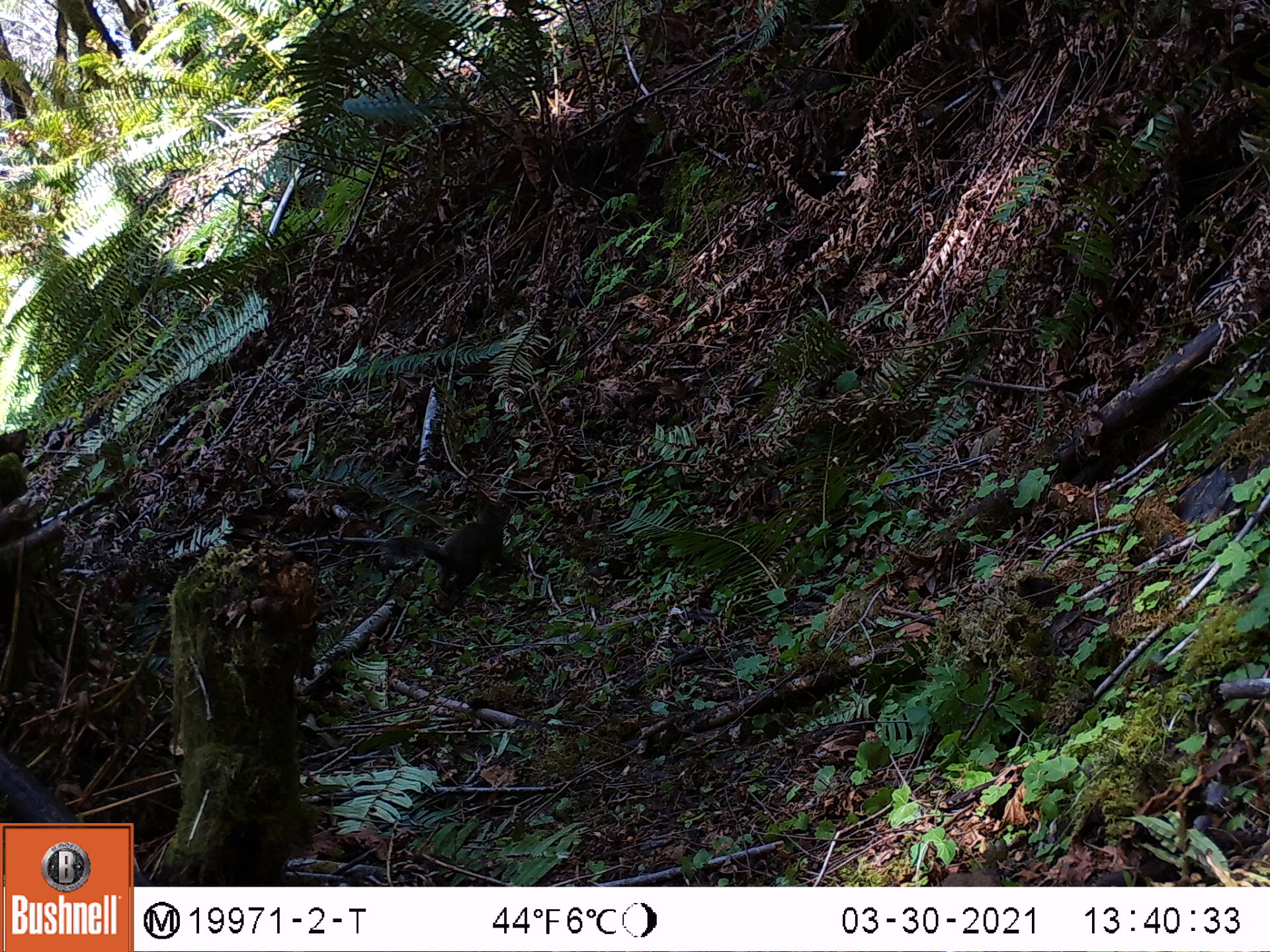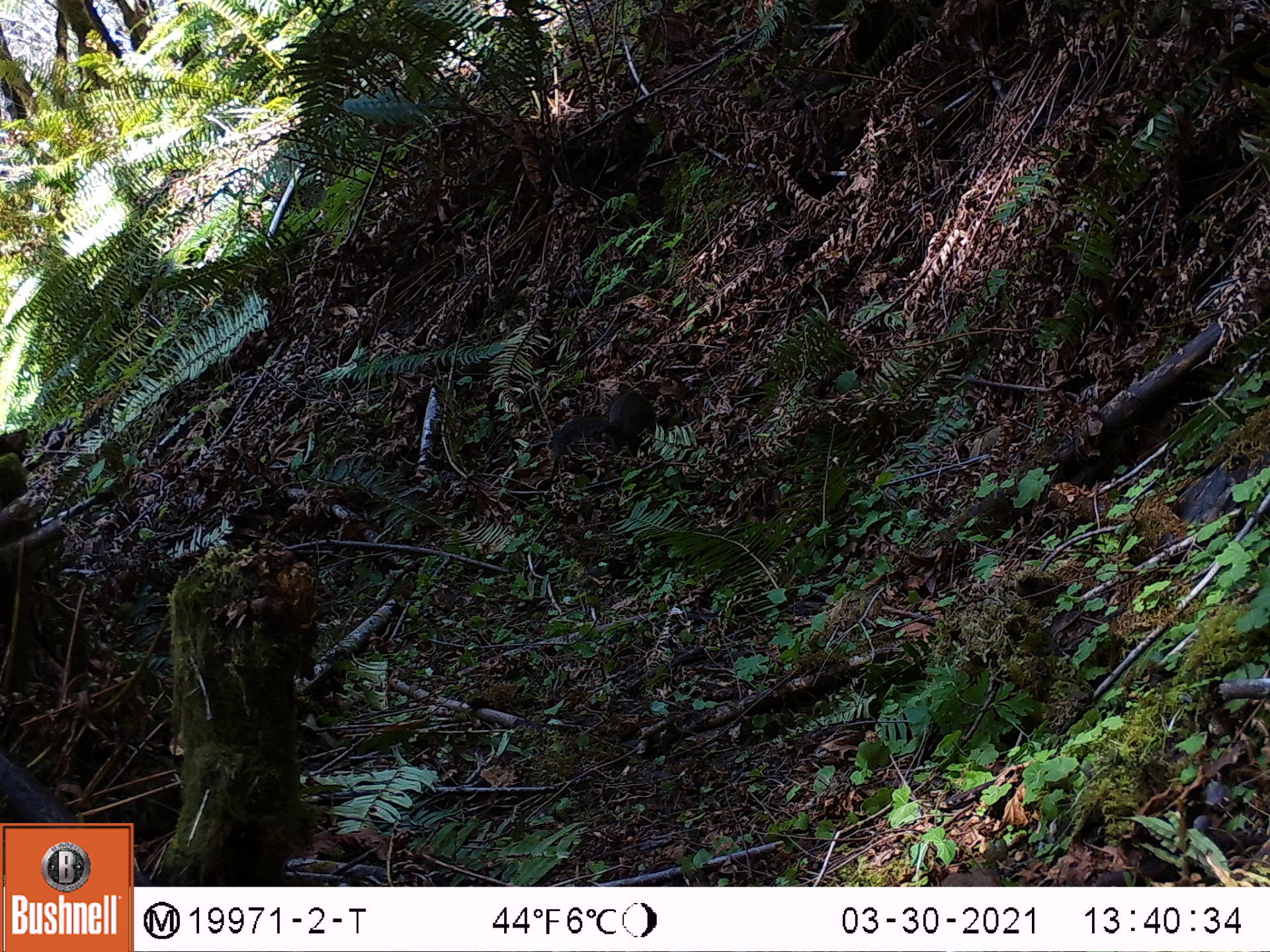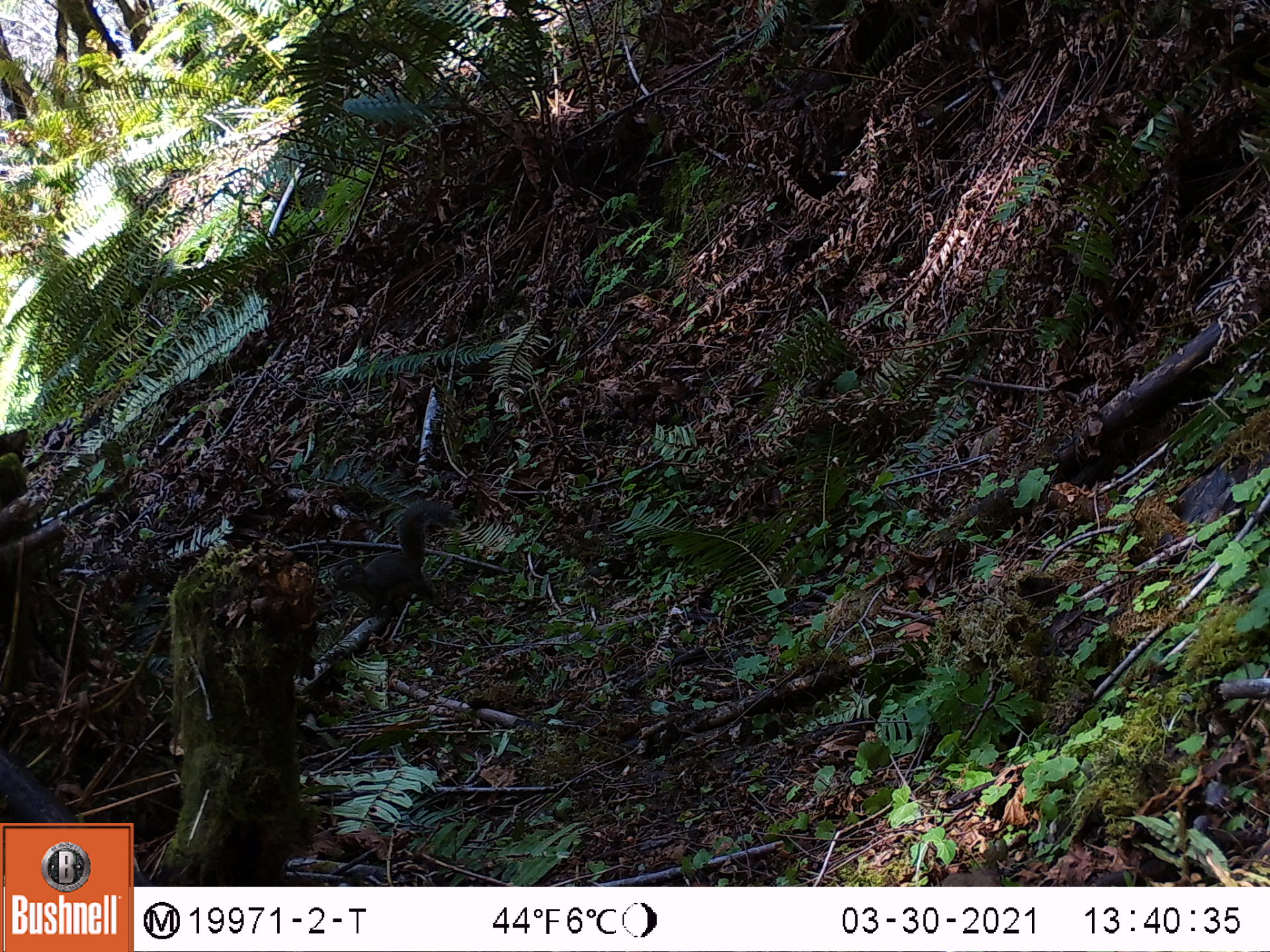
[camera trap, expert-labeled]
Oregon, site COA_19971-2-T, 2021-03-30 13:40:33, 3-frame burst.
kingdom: Animalia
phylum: Chordata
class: Mammalia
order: Rodentia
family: Sciuridae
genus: Tamiasciurus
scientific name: Tamiasciurus douglasii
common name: douglas squirrel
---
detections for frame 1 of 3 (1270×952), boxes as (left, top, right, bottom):
douglas squirrel: (360, 483, 543, 642)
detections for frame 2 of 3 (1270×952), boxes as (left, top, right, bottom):
douglas squirrel: (542, 360, 685, 483)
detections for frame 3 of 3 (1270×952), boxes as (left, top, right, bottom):
douglas squirrel: (324, 474, 475, 640)